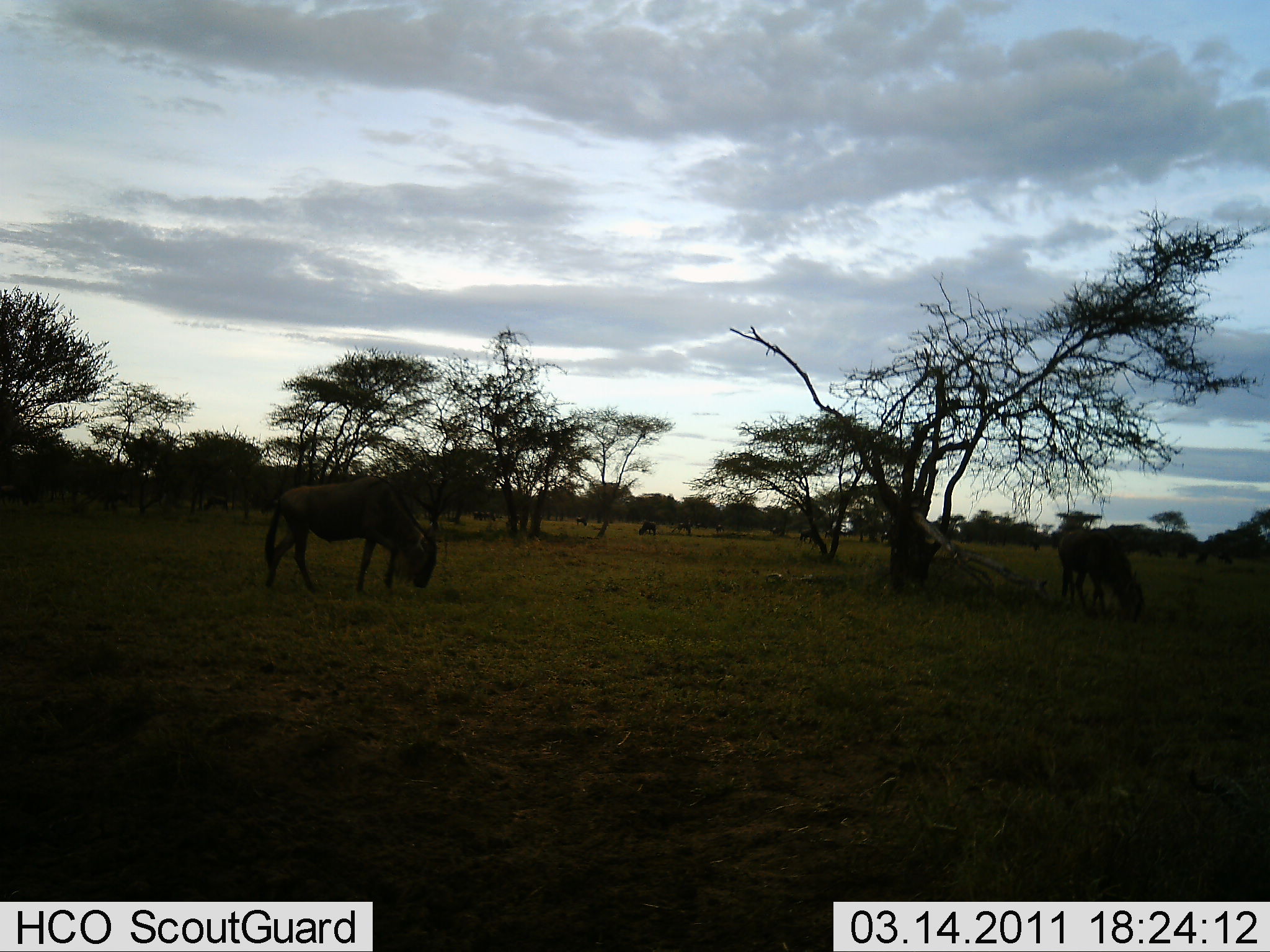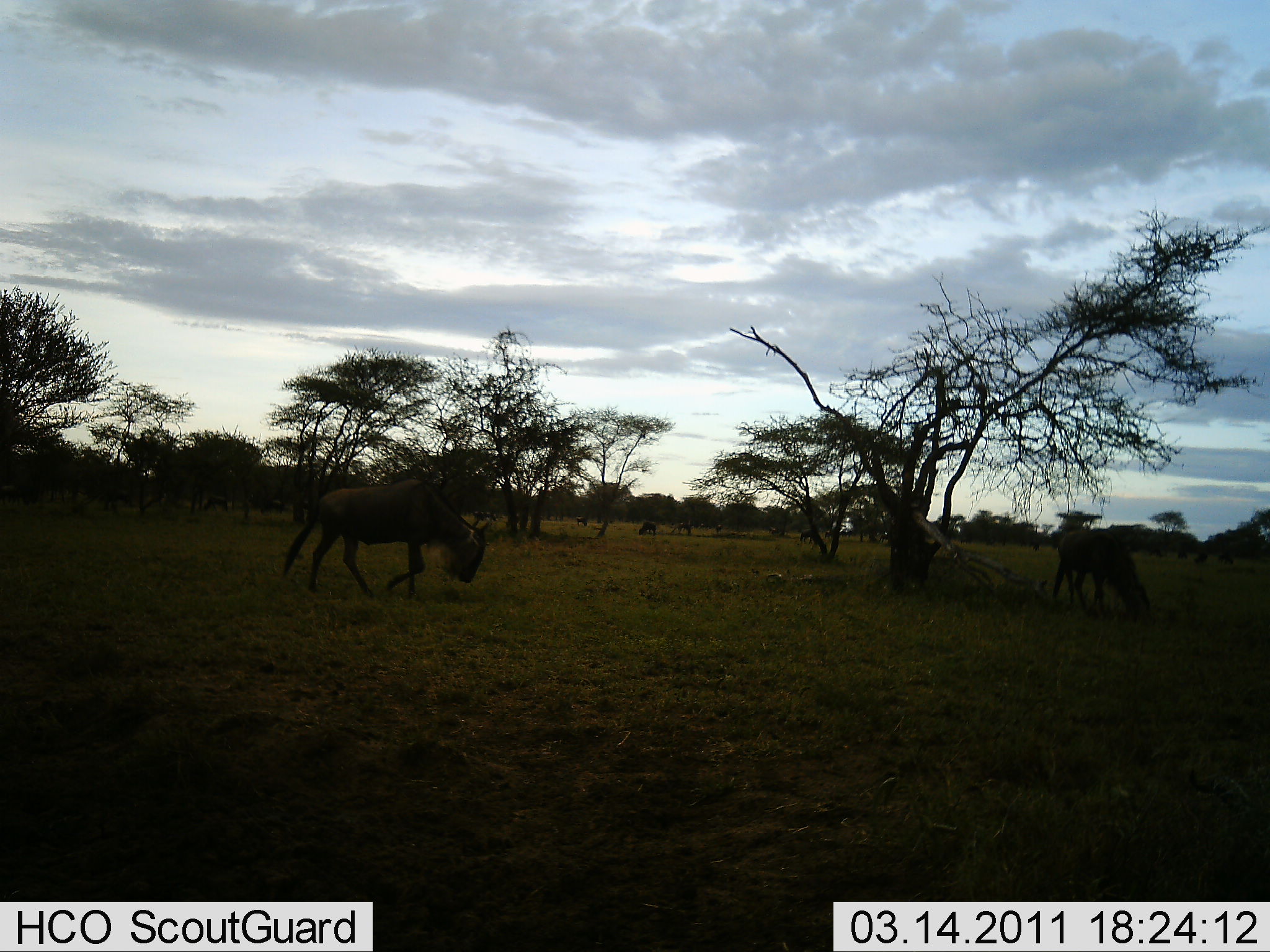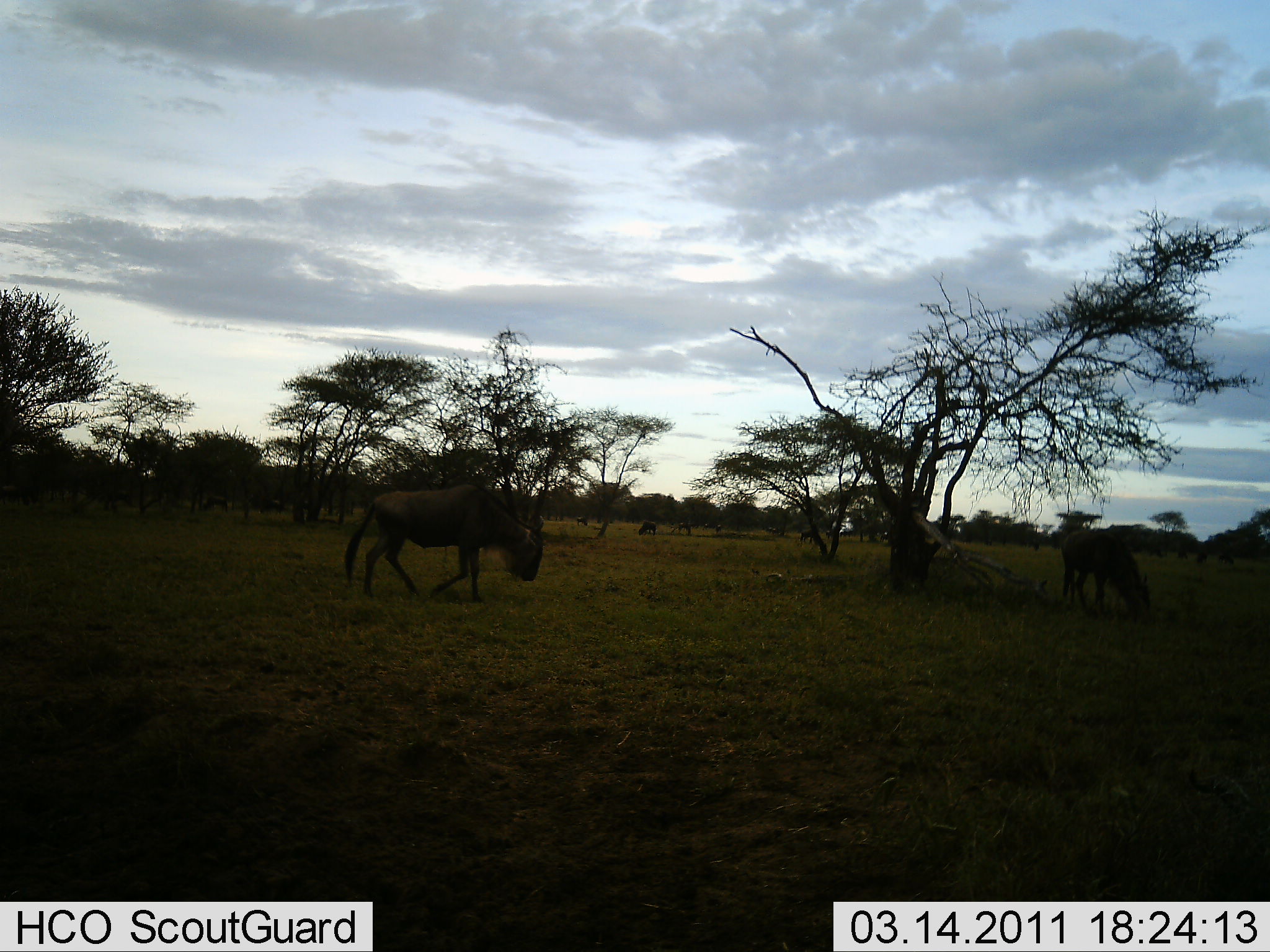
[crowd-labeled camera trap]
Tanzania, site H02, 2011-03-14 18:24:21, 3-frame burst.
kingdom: Animalia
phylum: Chordata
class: Mammalia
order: Artiodactyla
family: Bovidae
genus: Connochaetes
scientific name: Connochaetes taurinus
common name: blue wildebeest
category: wildebeest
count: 2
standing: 8%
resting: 8%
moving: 69%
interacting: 0%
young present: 0%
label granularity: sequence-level